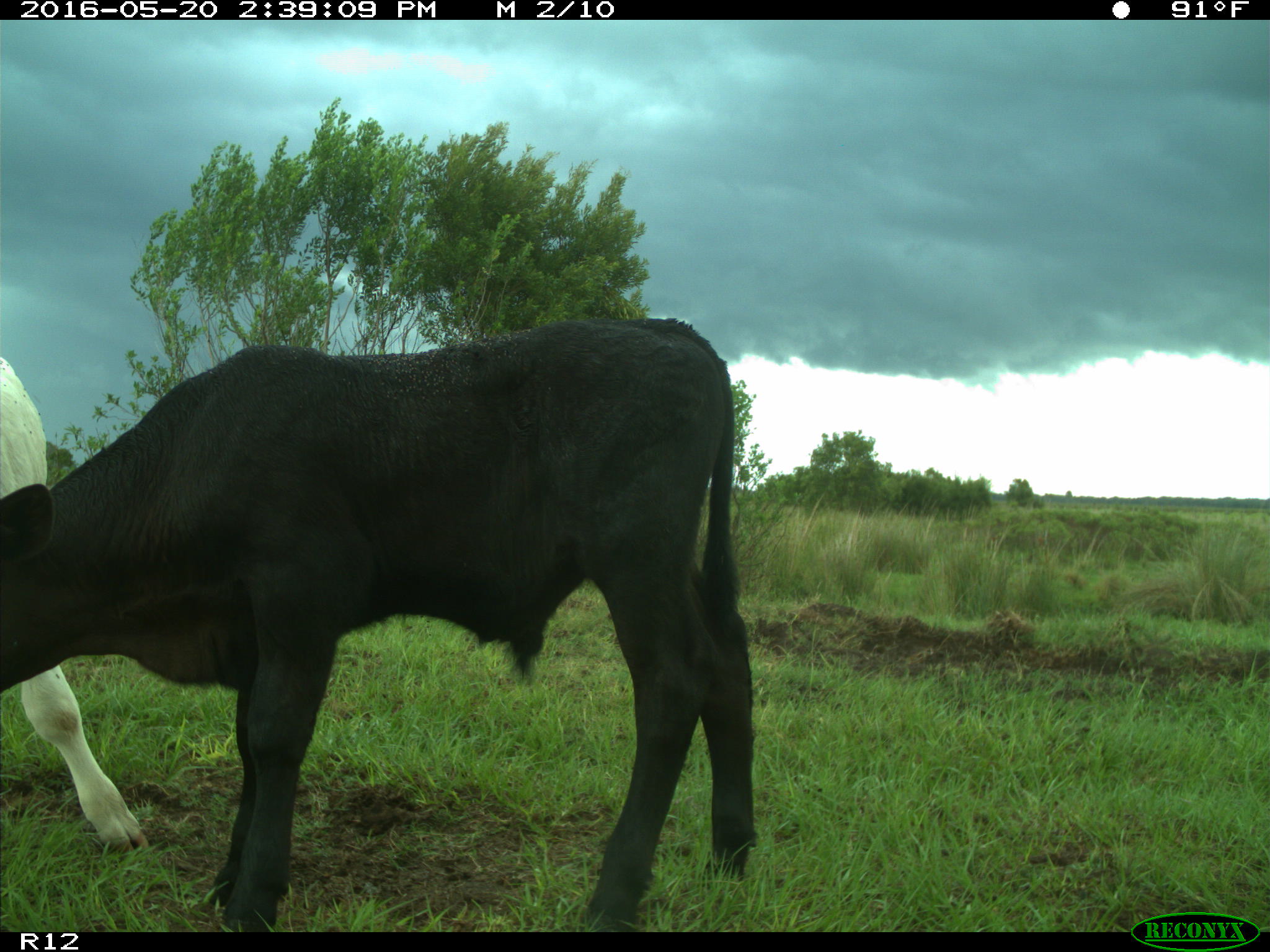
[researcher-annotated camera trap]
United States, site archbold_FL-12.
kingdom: Animalia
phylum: Chordata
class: Mammalia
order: Artiodactyla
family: Bovidae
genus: Bos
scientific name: Bos taurus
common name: domestic cow